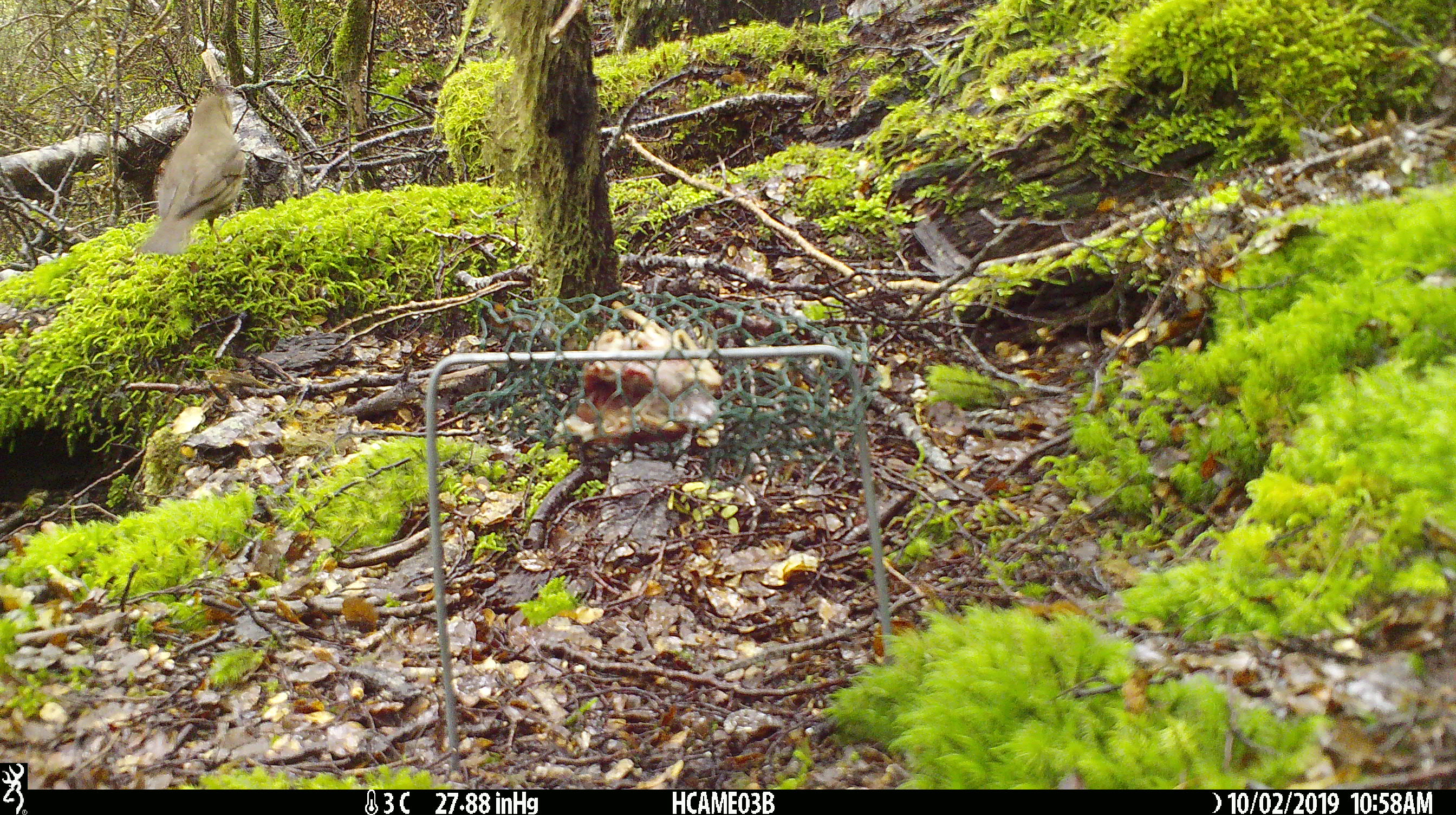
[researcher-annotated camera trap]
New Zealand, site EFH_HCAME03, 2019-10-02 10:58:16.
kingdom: Animalia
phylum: Chordata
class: Aves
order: Passeriformes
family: Turdidae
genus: Turdus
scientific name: Turdus philomelos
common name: song thrush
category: thrush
Thrush (song thrush) (Turdus philomelos).